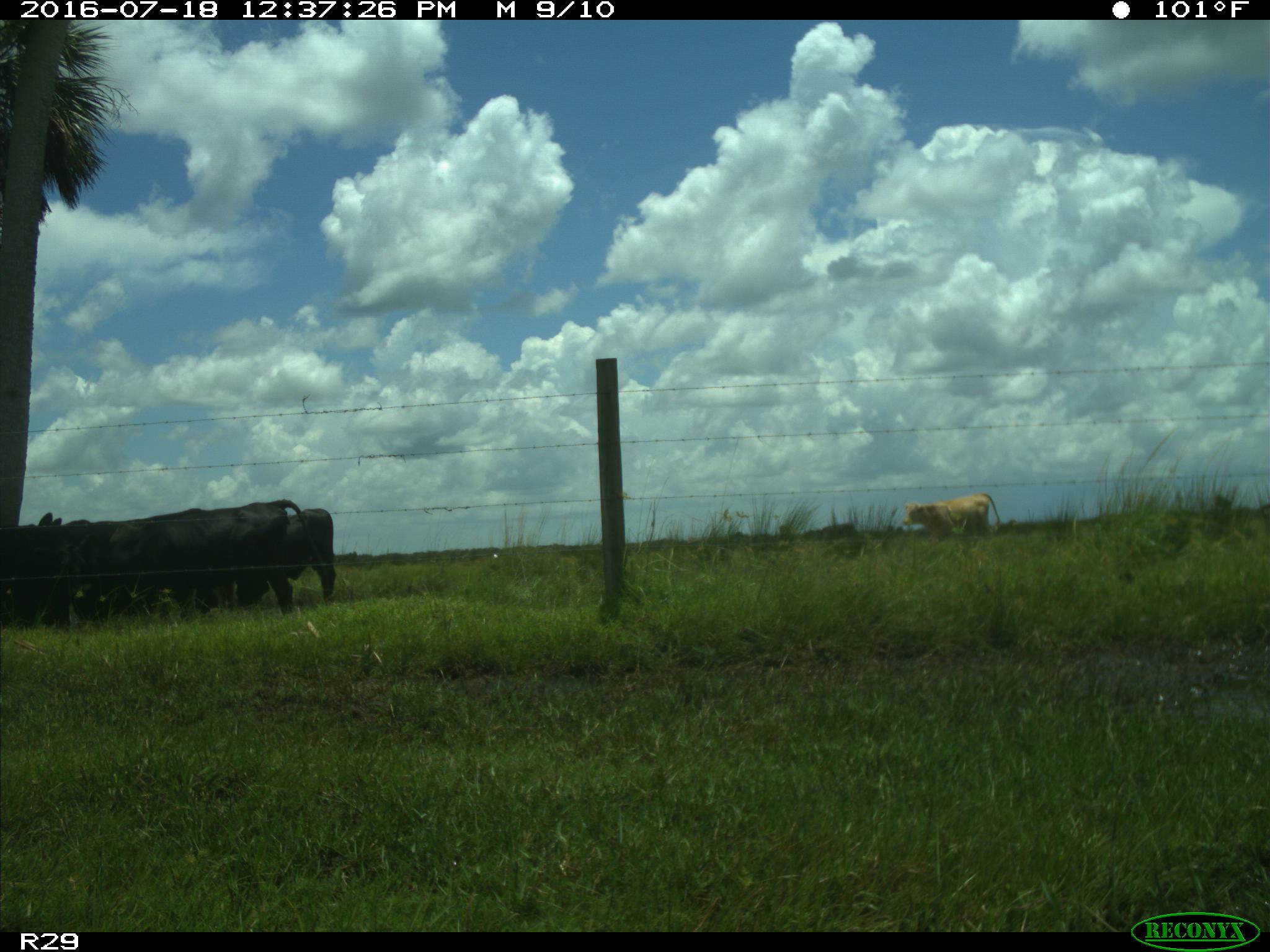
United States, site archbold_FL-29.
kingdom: Animalia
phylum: Chordata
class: Mammalia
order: Artiodactyla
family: Bovidae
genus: Bos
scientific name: Bos taurus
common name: domestic cow